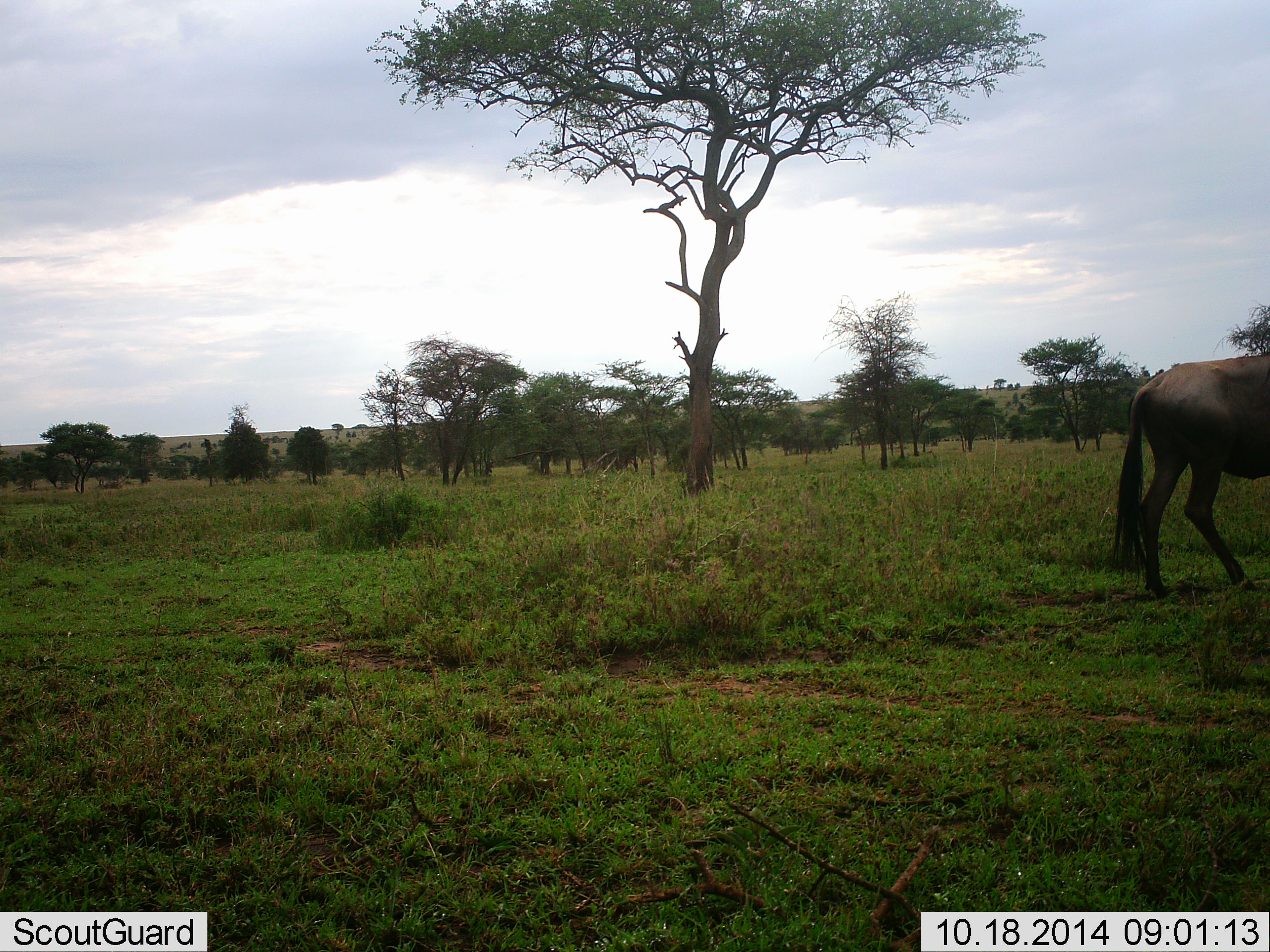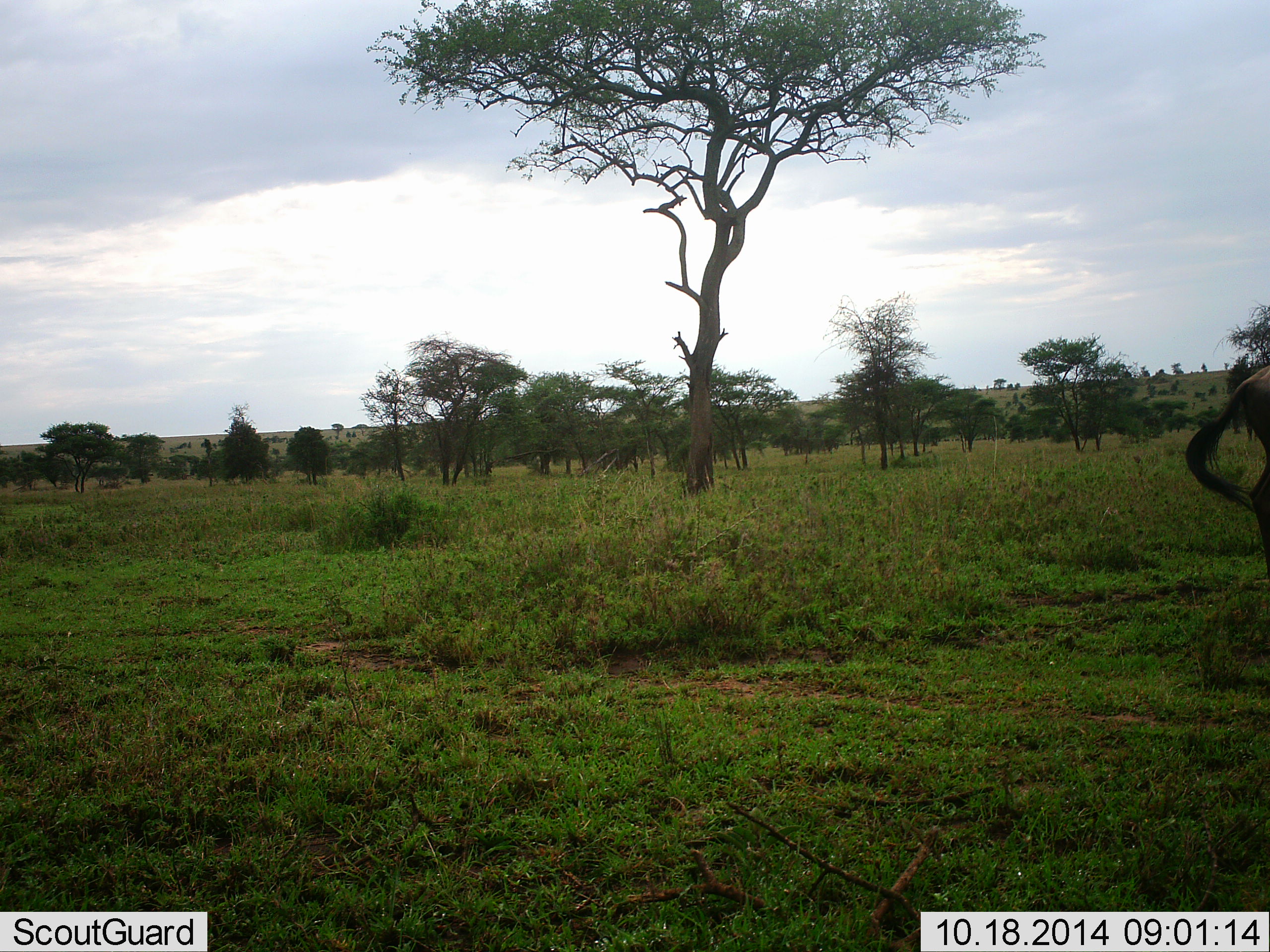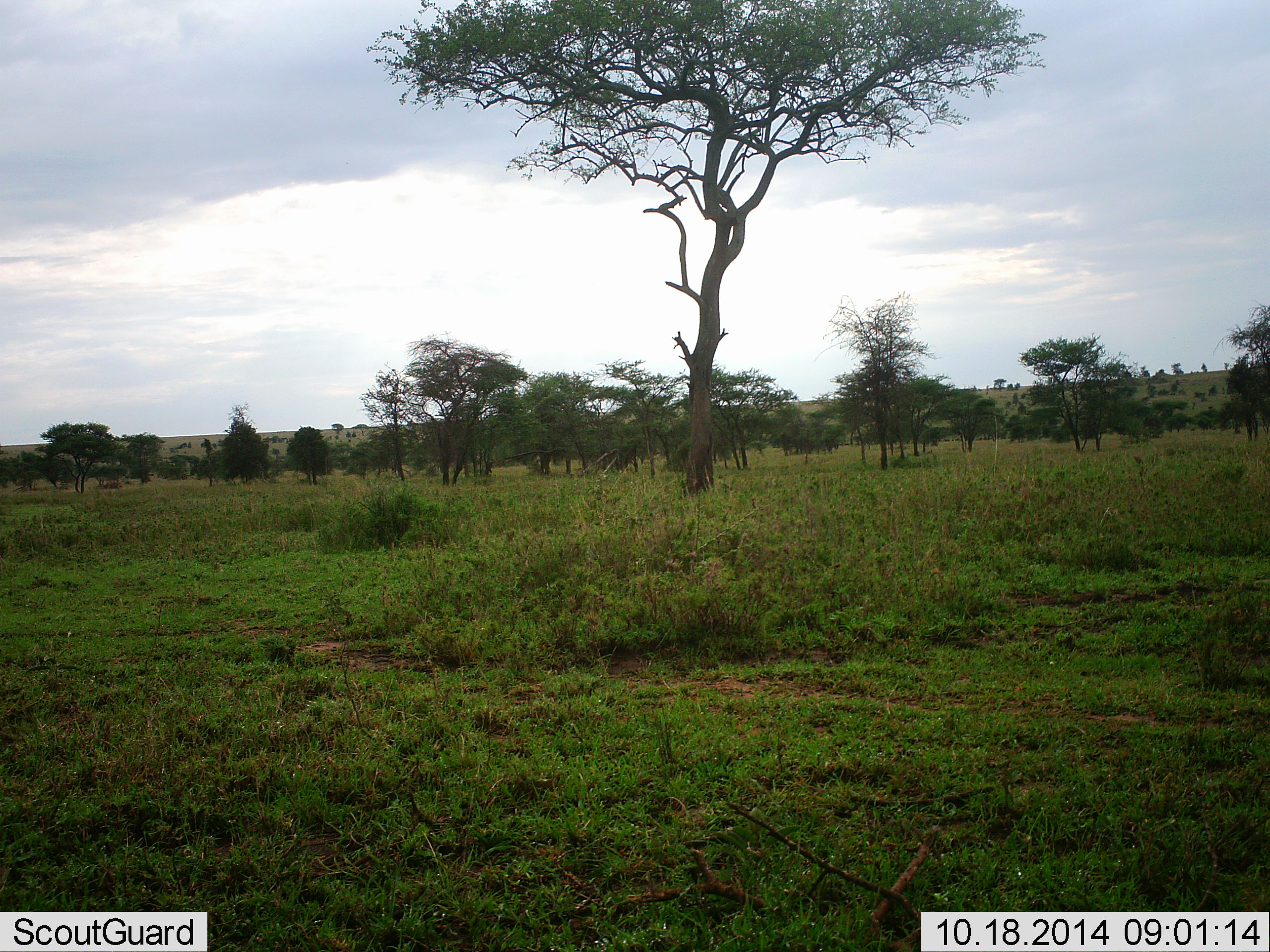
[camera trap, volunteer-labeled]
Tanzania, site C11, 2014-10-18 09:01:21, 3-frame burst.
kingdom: Animalia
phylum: Chordata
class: Mammalia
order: Artiodactyla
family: Bovidae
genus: Connochaetes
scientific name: Connochaetes taurinus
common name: blue wildebeest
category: wildebeest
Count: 1.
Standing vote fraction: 10%.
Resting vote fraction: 0%.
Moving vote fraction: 90%.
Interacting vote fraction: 0%.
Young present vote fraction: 0%.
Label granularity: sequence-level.